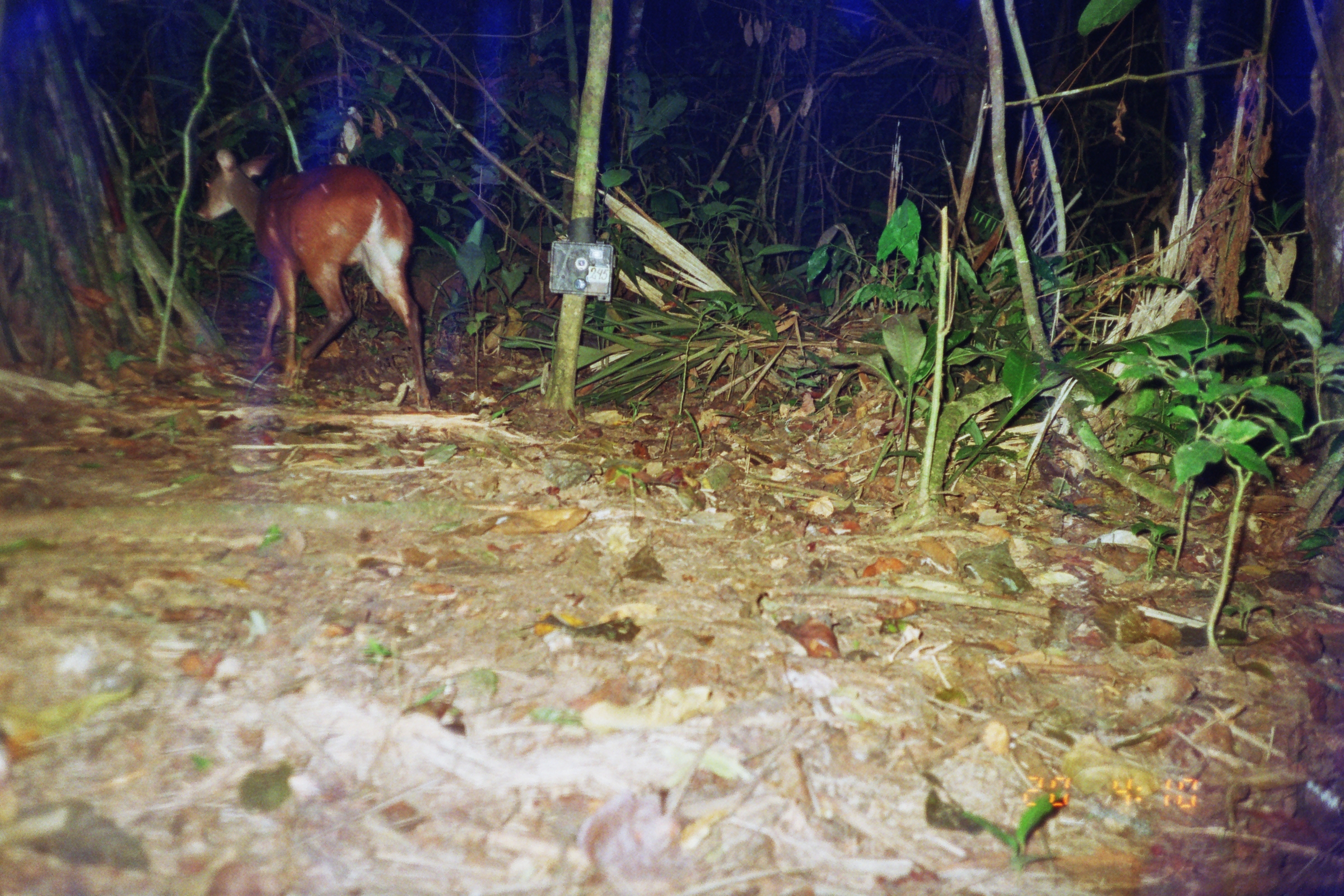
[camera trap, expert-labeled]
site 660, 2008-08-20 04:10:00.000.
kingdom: Animalia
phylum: Chordata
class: Mammalia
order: Artiodactyla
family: Cervidae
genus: Mazama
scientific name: Mazama americana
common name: red brocket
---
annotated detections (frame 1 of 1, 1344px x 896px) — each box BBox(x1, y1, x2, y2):
mazama americana: BBox(196, 149, 430, 410)